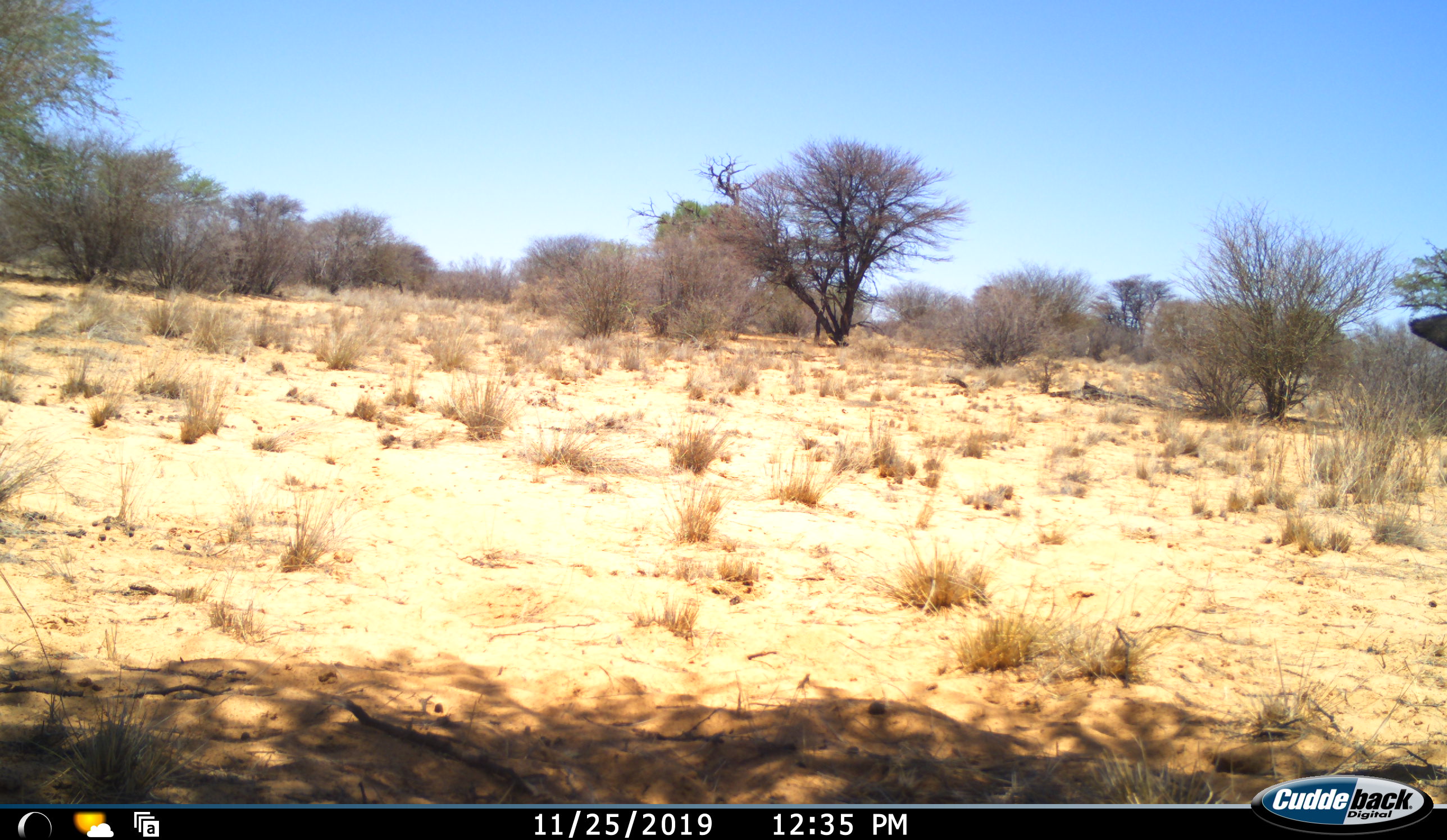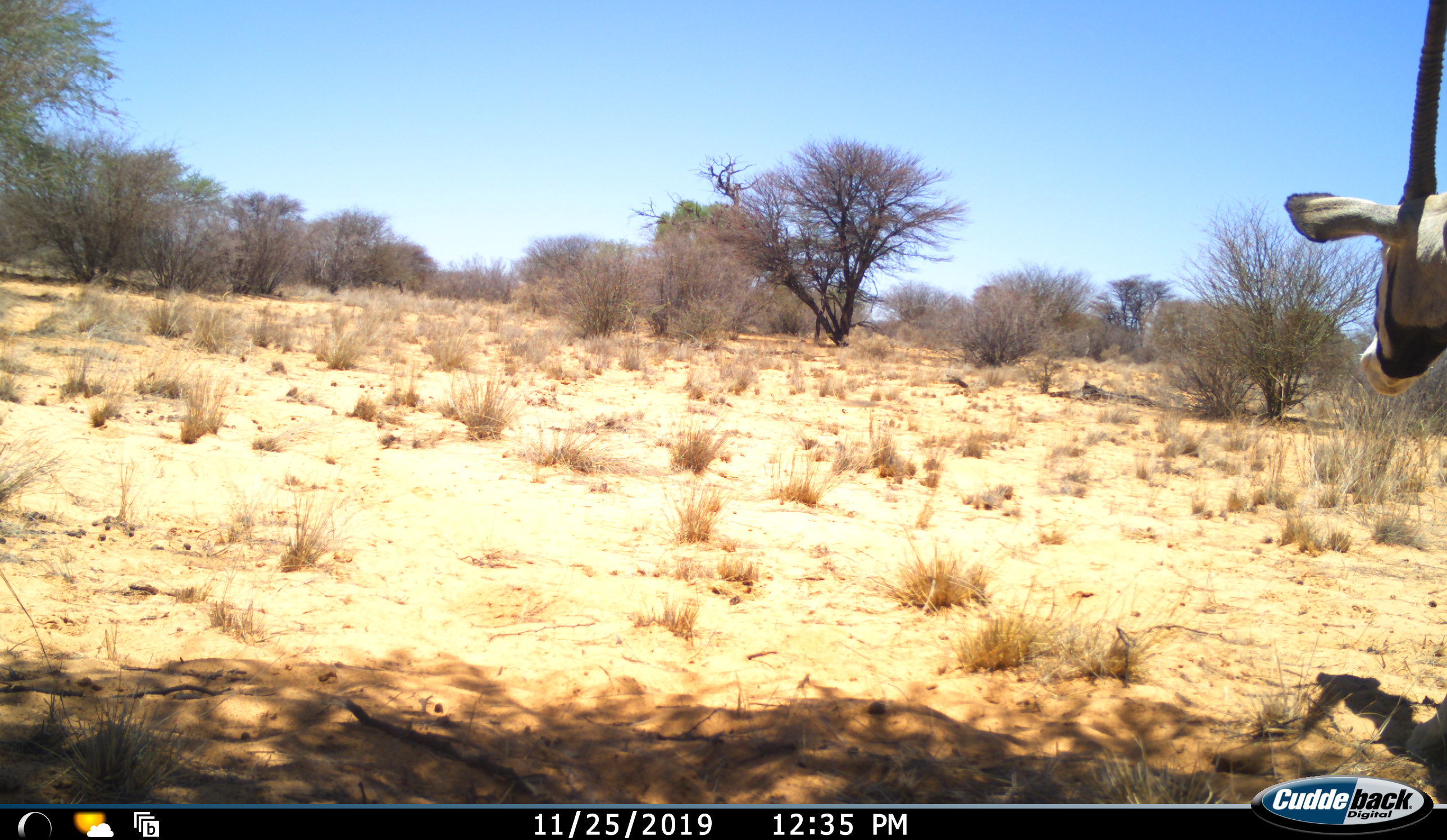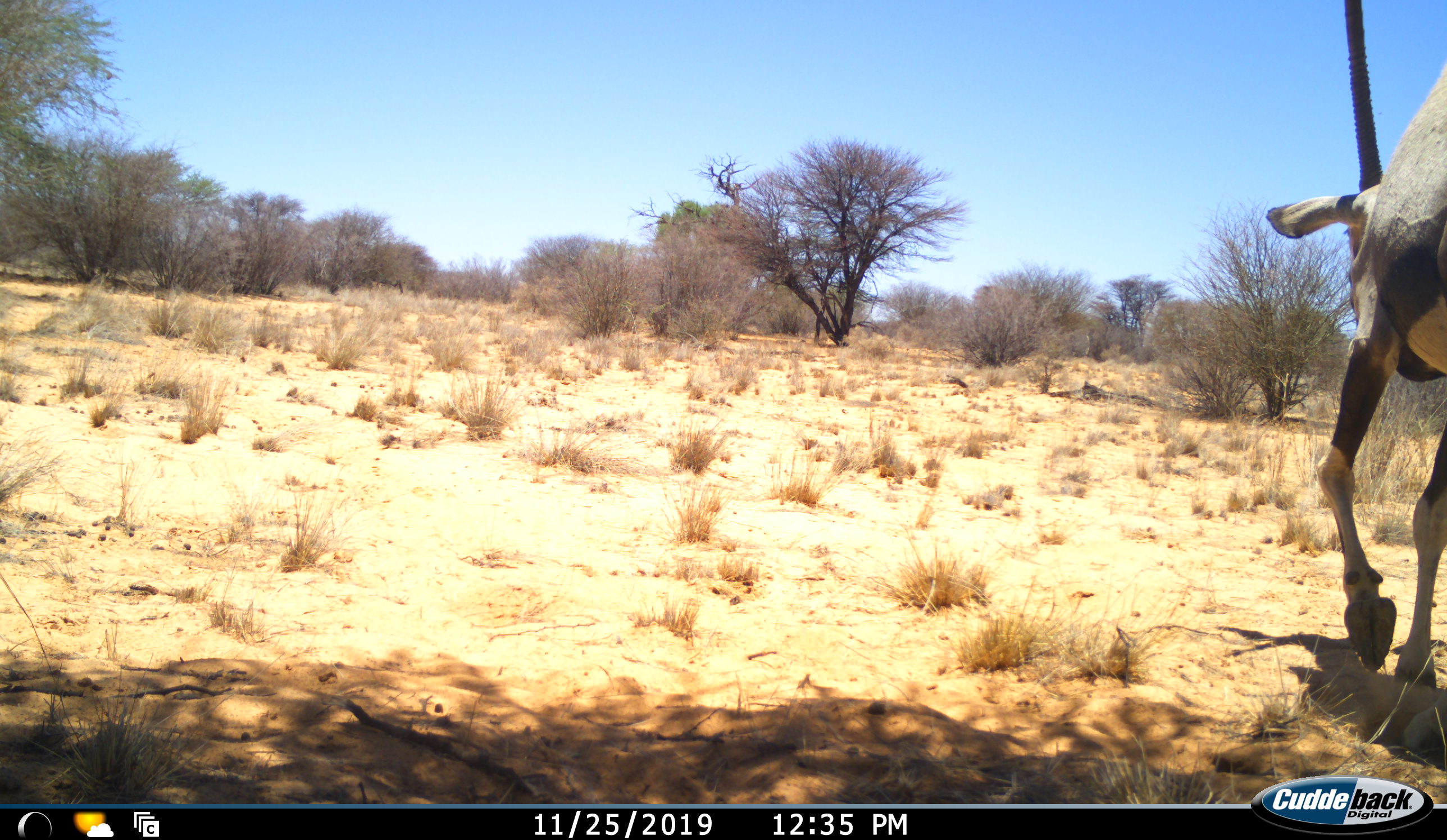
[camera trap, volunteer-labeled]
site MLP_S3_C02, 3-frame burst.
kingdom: Animalia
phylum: Chordata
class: Mammalia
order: Artiodactyla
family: Bovidae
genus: Oryx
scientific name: Oryx gazella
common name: gemsbok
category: oryx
Oryx (gemsbok) (Oryx gazella), count 1. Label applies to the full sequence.